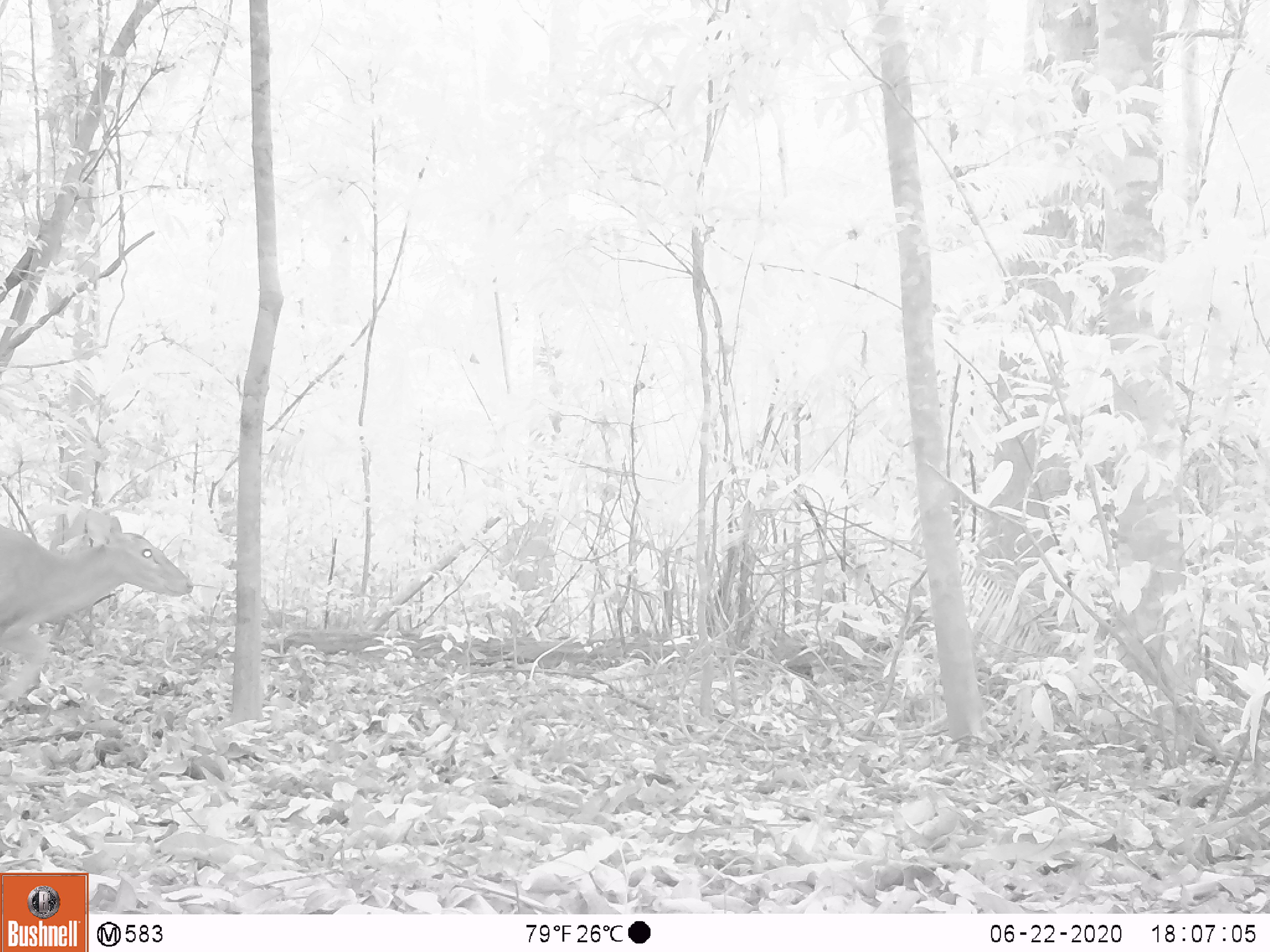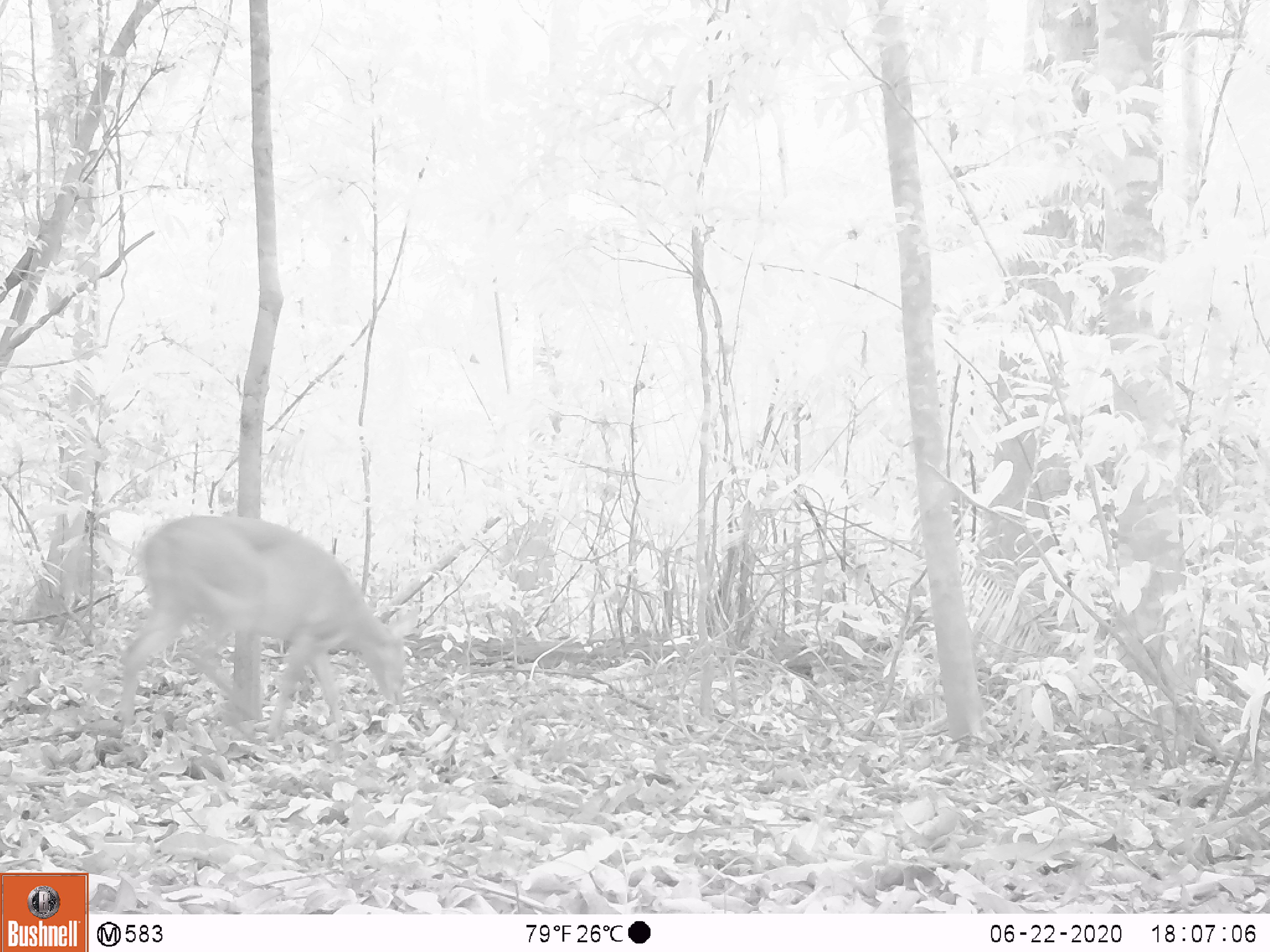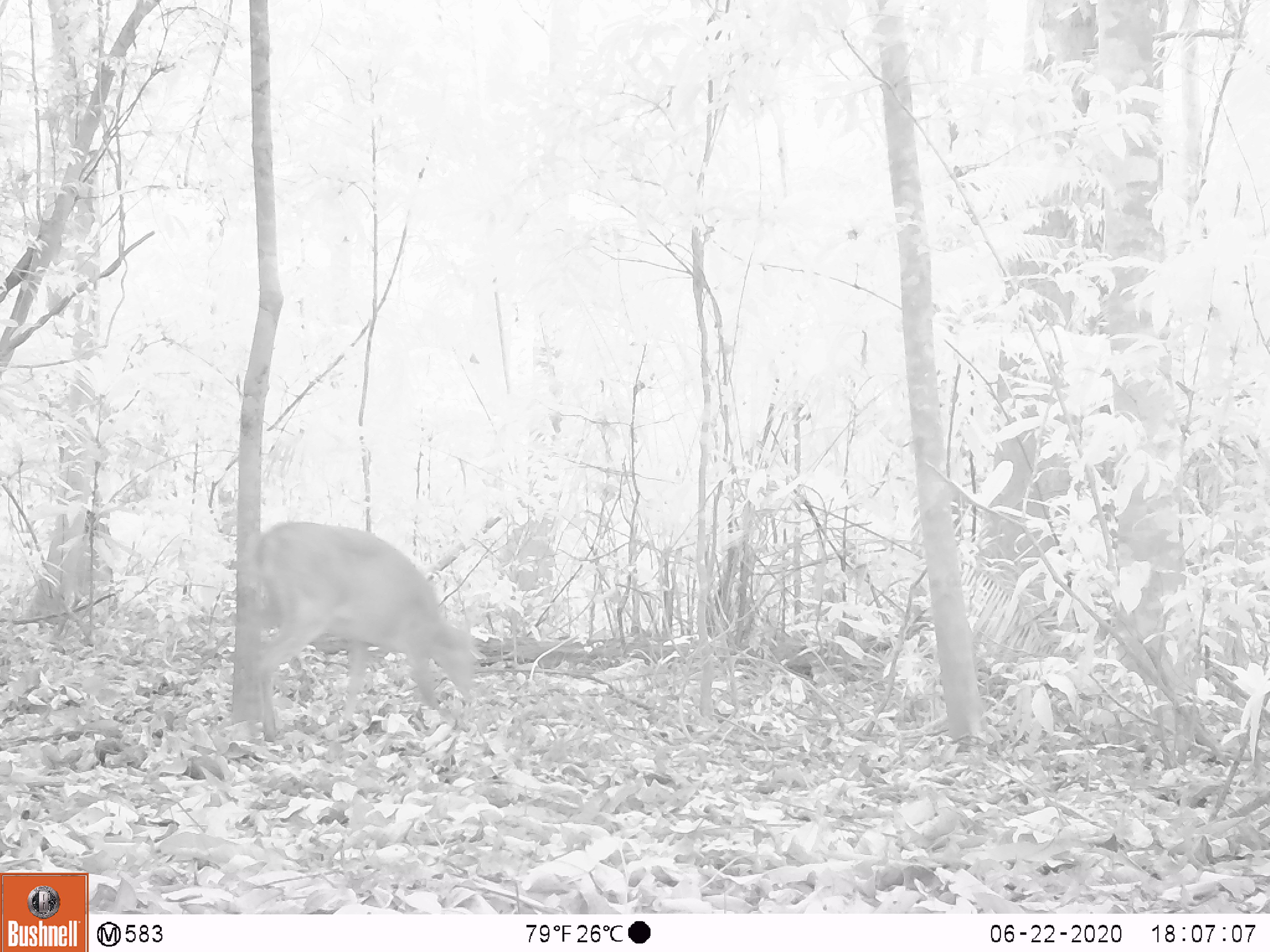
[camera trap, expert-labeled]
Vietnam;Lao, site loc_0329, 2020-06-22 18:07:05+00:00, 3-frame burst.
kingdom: Animalia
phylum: Chordata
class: Mammalia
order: Artiodactyla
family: Cervidae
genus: Muntiacus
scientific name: Muntiacus vuquangensis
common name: large-antlered muntjac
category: large antlered muntjac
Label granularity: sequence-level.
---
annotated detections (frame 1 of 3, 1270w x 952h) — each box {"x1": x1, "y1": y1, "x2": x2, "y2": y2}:
large antlered muntjac: {"x1": 0, "y1": 514, "x2": 196, "y2": 705}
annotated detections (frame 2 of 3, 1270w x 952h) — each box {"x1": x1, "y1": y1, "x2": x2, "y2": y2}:
large antlered muntjac: {"x1": 119, "y1": 513, "x2": 420, "y2": 742}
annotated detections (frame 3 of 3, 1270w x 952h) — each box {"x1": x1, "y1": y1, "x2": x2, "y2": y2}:
large antlered muntjac: {"x1": 245, "y1": 517, "x2": 477, "y2": 742}